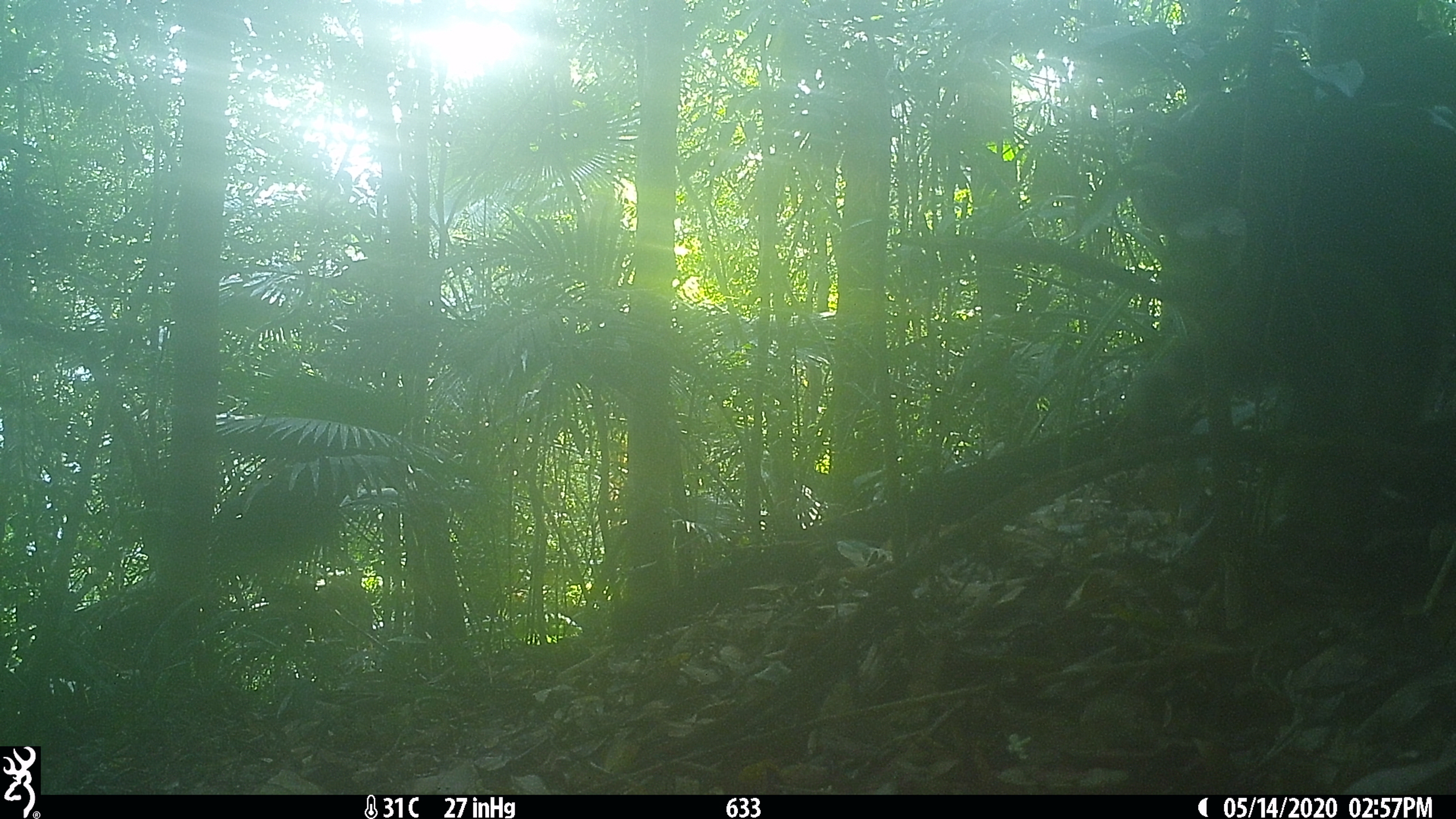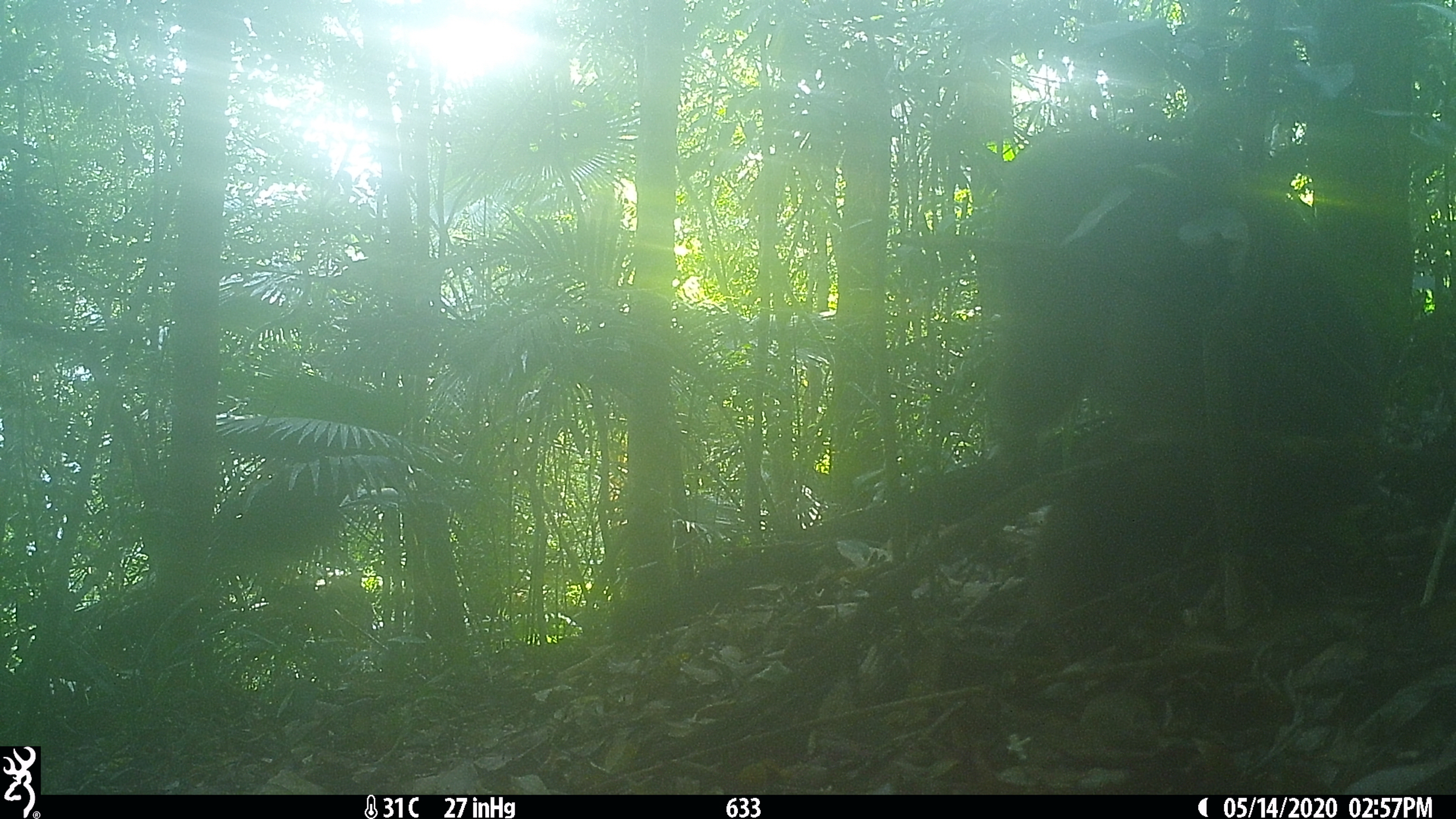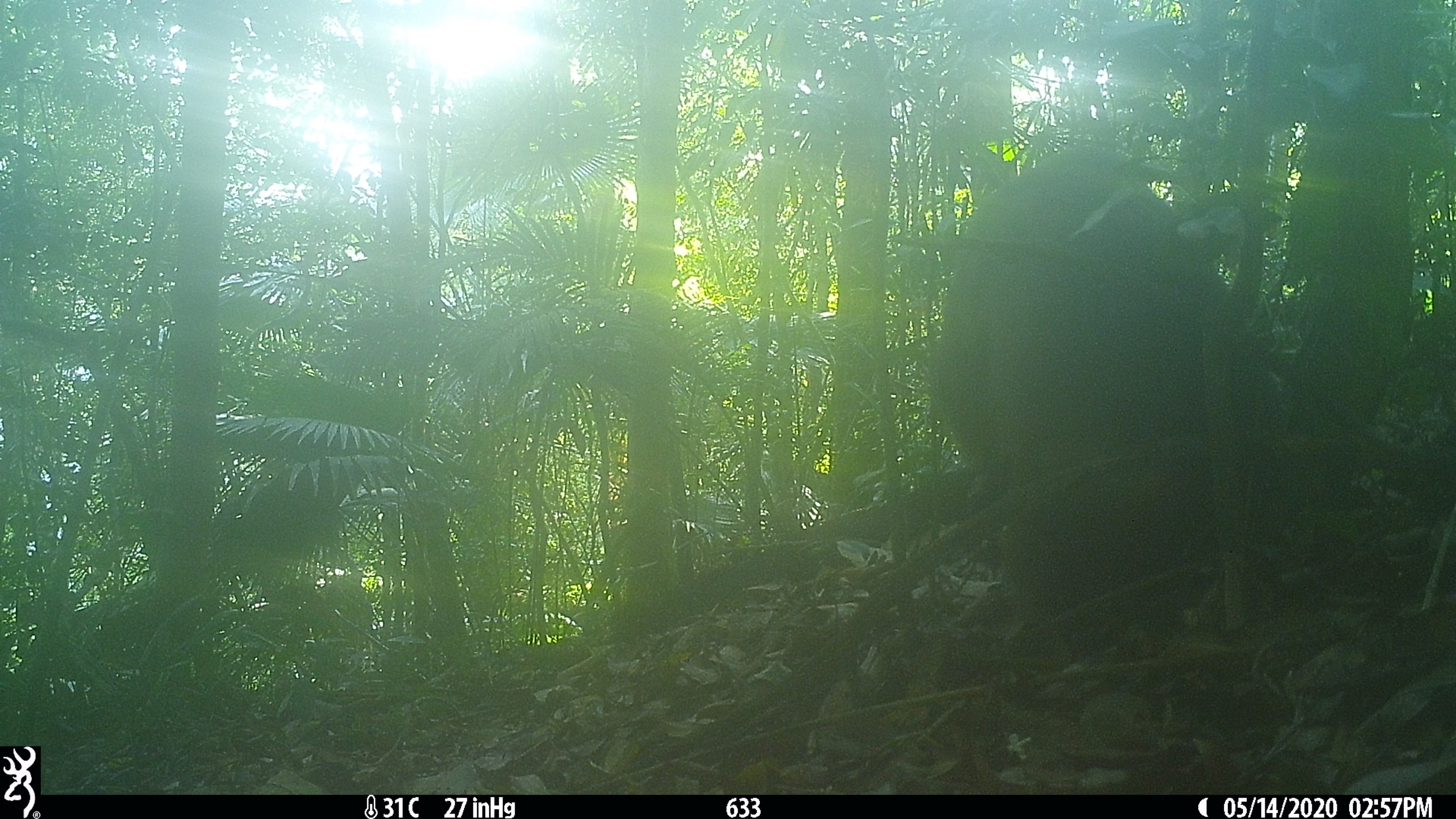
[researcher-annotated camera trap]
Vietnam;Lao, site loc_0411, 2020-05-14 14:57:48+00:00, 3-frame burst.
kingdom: Animalia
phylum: Chordata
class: Mammalia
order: Primates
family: Cercopithecidae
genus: Macaca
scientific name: Macaca arctoides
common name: stump-tailed macaque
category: stump tailed macaque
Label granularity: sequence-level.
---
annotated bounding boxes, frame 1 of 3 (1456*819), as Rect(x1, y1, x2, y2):
stump tailed macaque: Rect(1118, 65, 1450, 582)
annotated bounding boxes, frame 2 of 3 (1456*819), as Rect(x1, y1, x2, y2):
stump tailed macaque: Rect(979, 116, 1378, 620)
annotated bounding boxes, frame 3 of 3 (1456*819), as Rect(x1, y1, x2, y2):
stump tailed macaque: Rect(935, 144, 1283, 650)